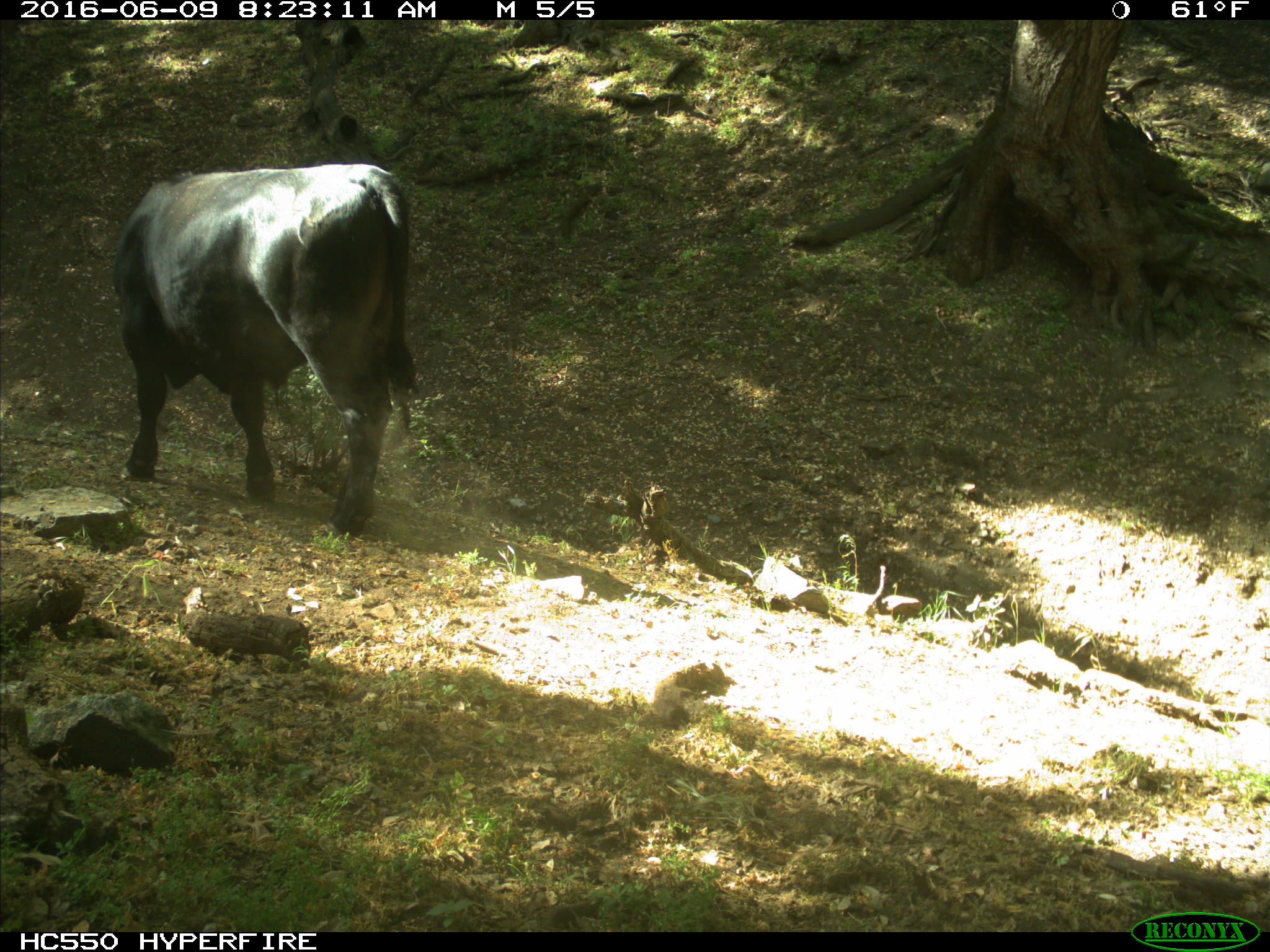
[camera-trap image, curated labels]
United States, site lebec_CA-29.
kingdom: Animalia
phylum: Chordata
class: Mammalia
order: Artiodactyla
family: Bovidae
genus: Bos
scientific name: Bos taurus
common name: domestic cow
Bos taurus (domestic cow).